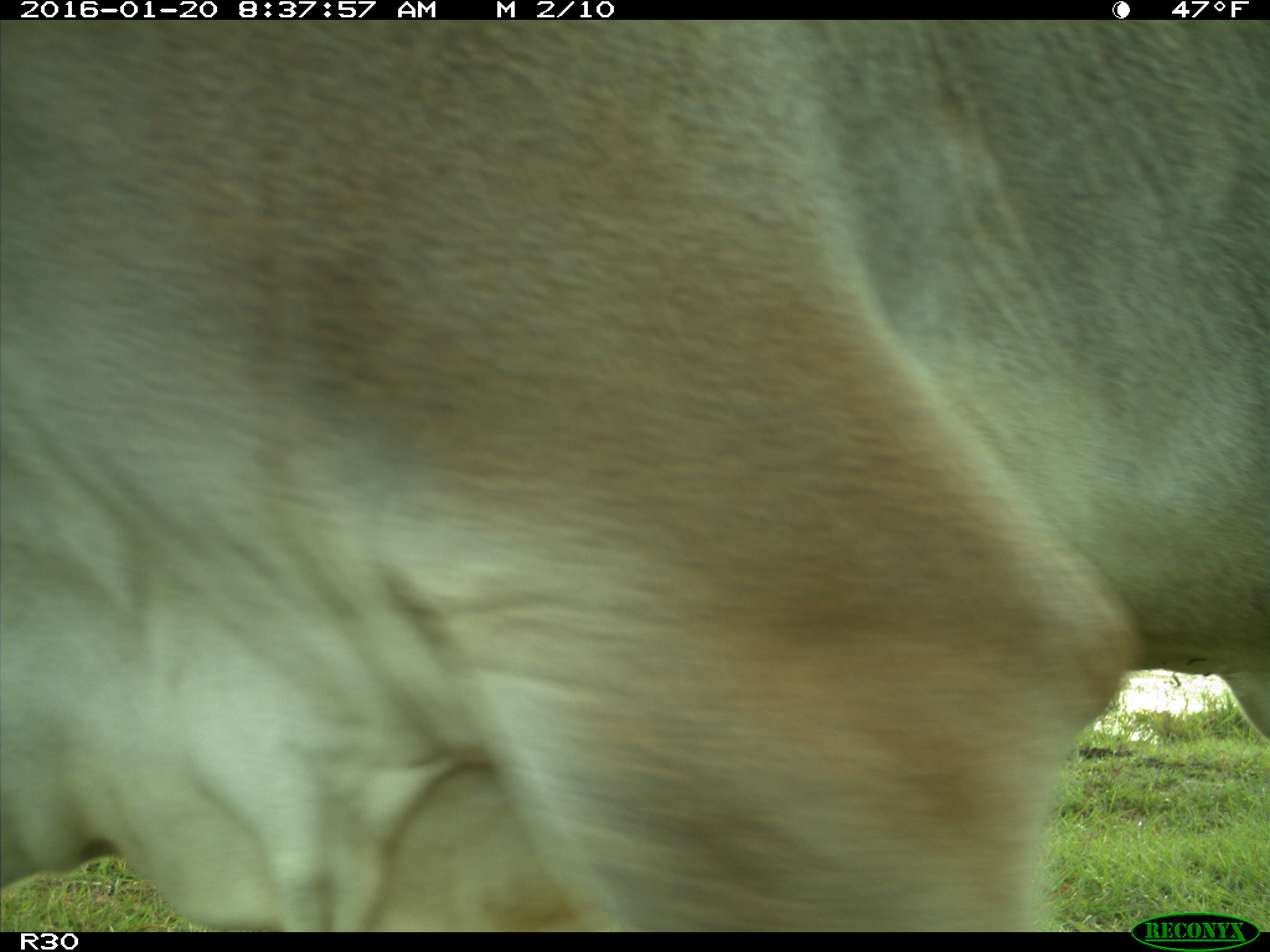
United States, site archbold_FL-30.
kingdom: Animalia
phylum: Chordata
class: Mammalia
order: Artiodactyla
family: Bovidae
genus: Bos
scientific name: Bos taurus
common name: domestic cow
Bos taurus (domestic cow).